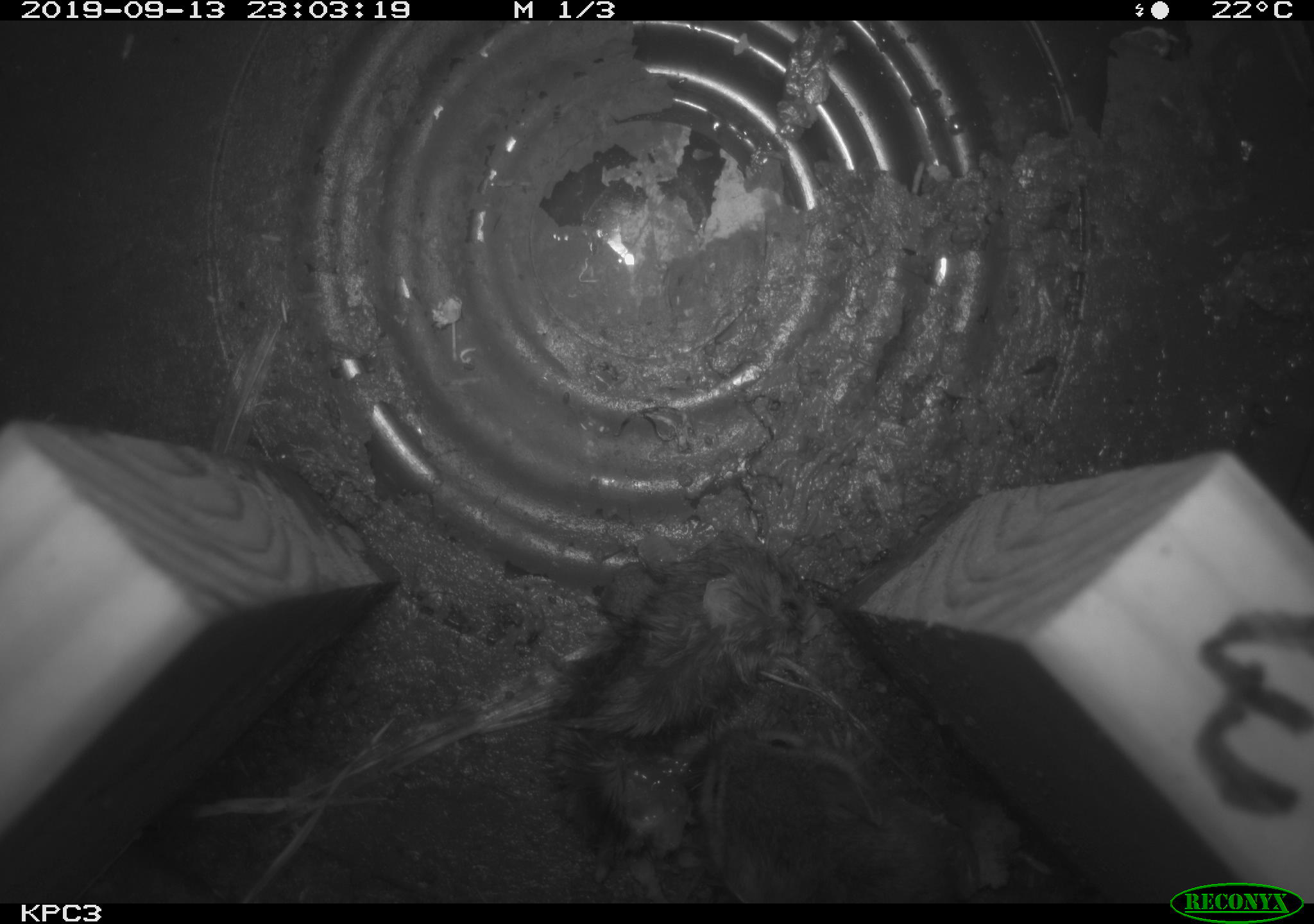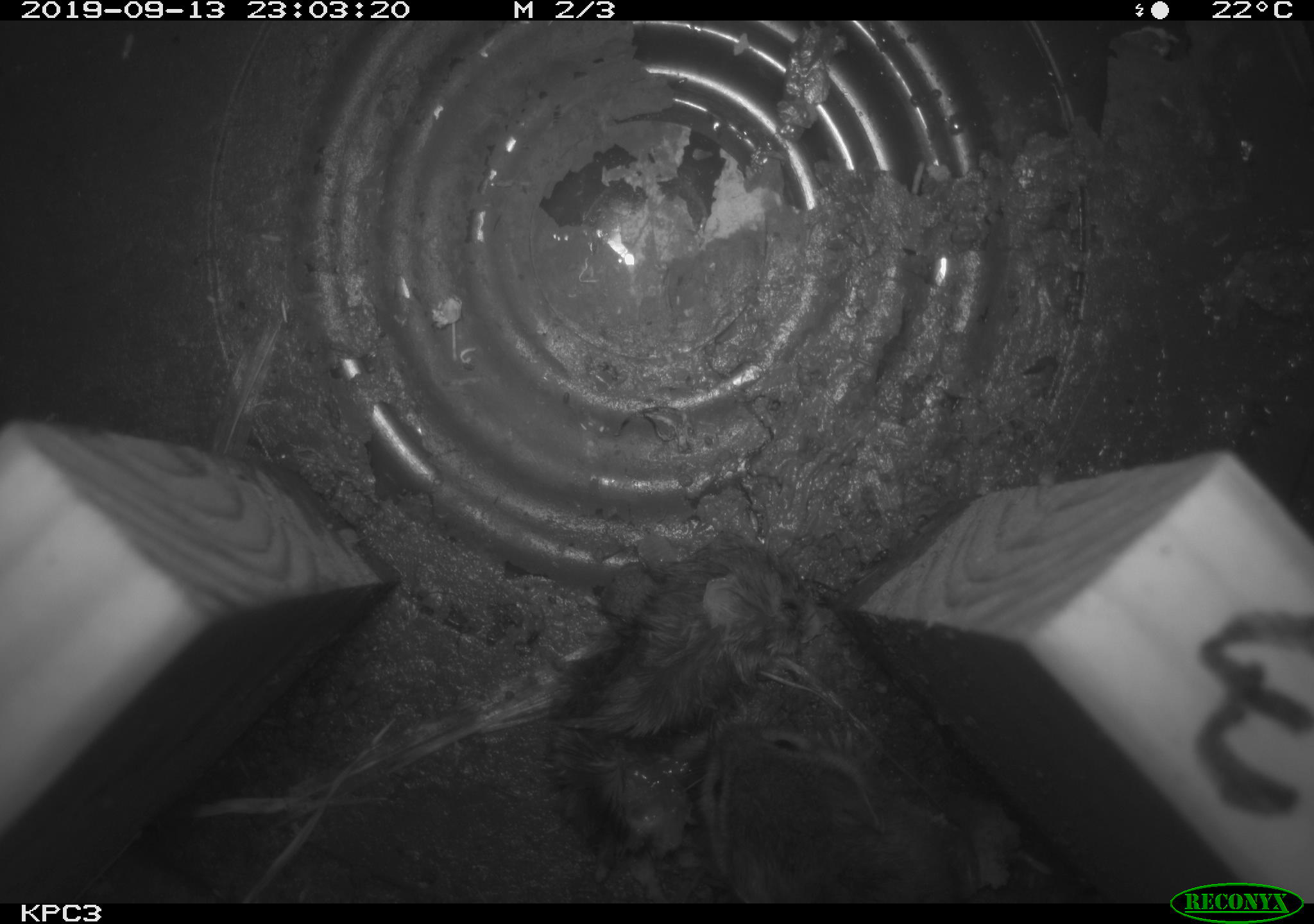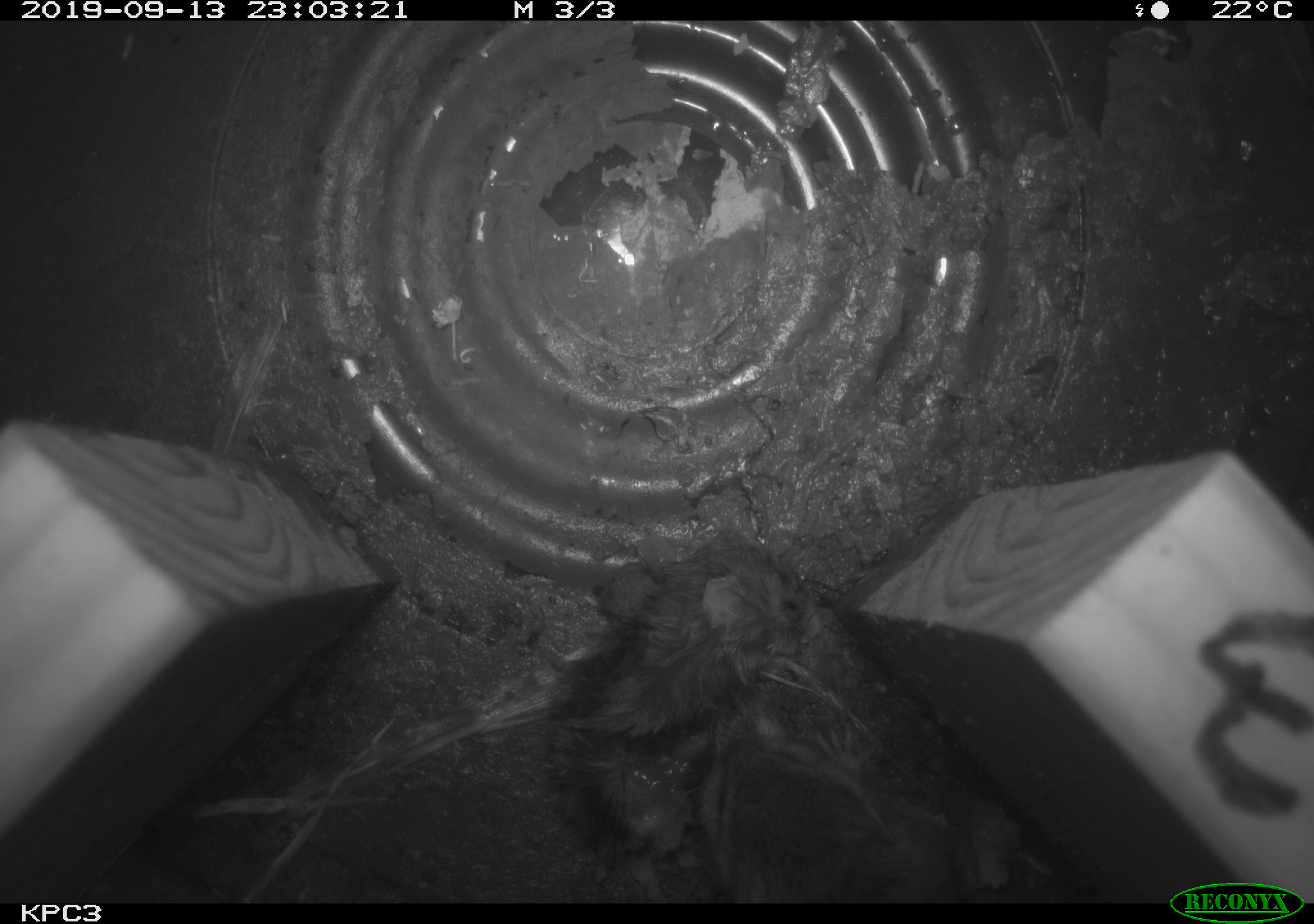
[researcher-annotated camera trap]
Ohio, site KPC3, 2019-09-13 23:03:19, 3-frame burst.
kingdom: Animalia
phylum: Chordata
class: Mammalia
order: Rodentia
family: Cricetidae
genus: Peromyscus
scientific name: Peromyscus leucopus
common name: white-footed mouse